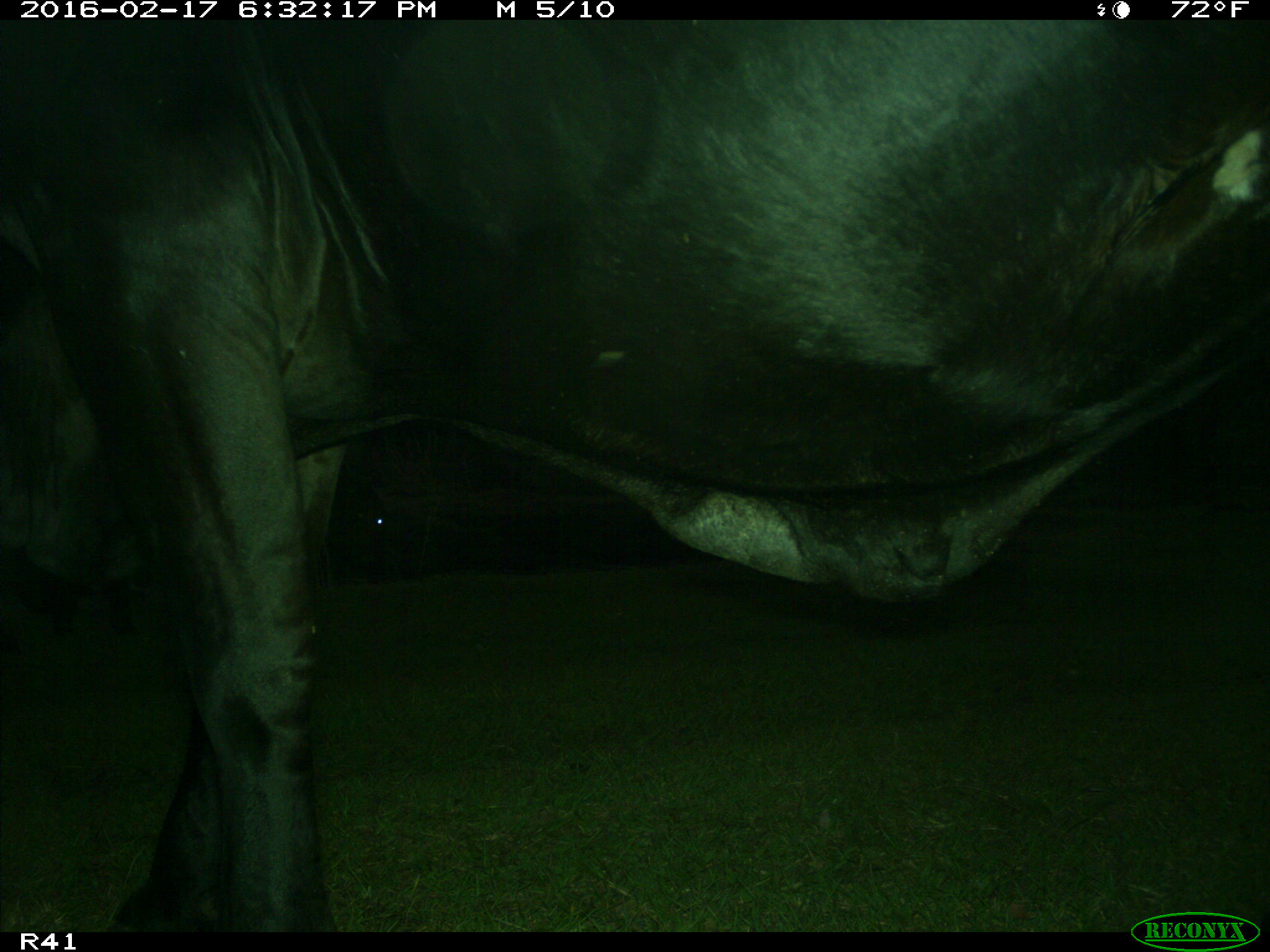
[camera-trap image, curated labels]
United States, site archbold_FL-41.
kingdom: Animalia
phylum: Chordata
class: Mammalia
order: Artiodactyla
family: Bovidae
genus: Bos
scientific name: Bos taurus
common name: domestic cow